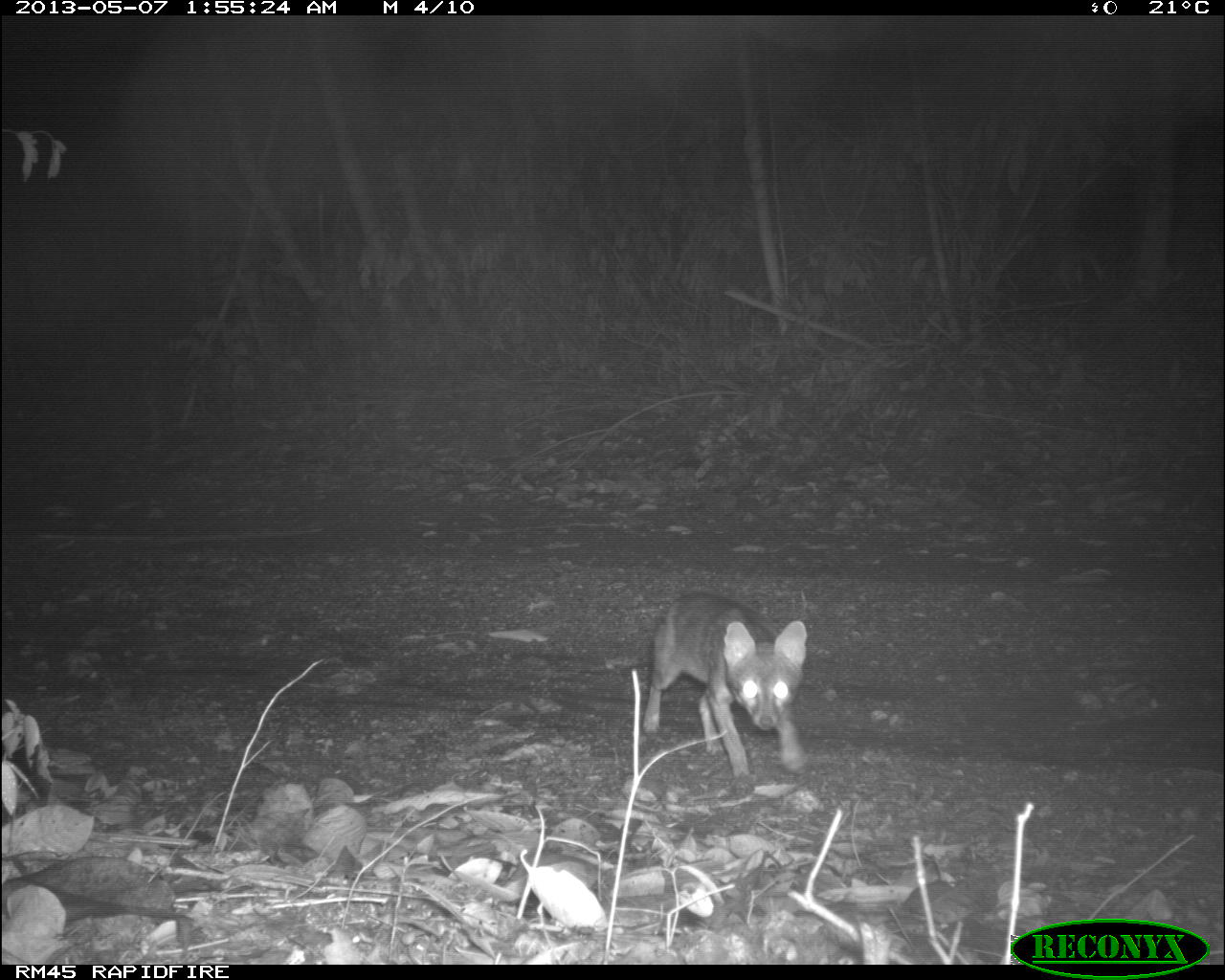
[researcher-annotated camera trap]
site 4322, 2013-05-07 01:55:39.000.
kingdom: Animalia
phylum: Chordata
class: Mammalia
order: Carnivora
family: Canidae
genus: Urocyon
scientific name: Urocyon cinereoargenteus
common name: gray fox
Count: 1.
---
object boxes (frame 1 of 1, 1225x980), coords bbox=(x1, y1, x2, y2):
urocyon cinereoargenteus: bbox=(640, 587, 808, 788)